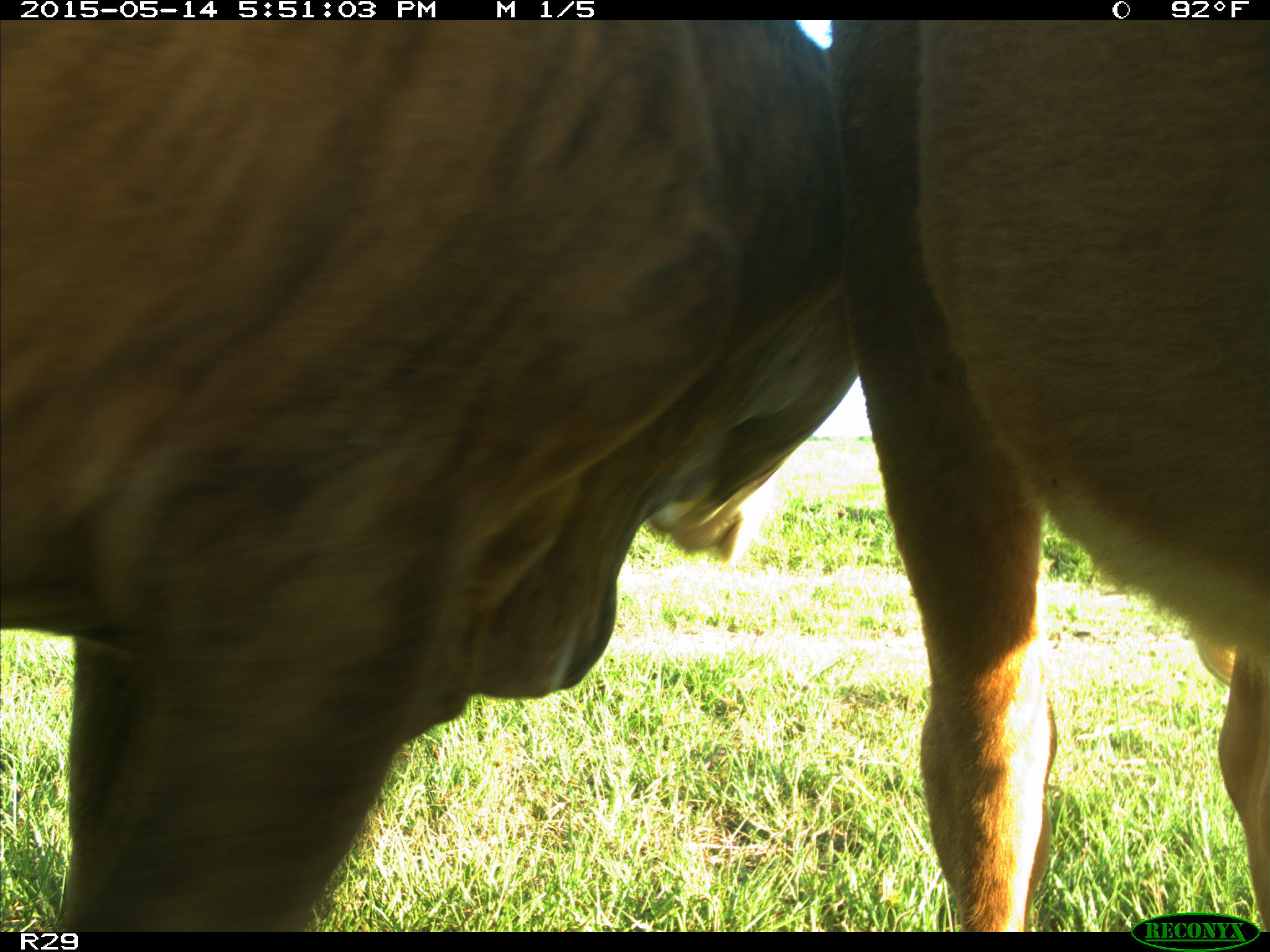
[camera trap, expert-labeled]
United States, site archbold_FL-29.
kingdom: Animalia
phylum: Chordata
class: Mammalia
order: Artiodactyla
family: Bovidae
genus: Bos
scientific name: Bos taurus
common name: domestic cow